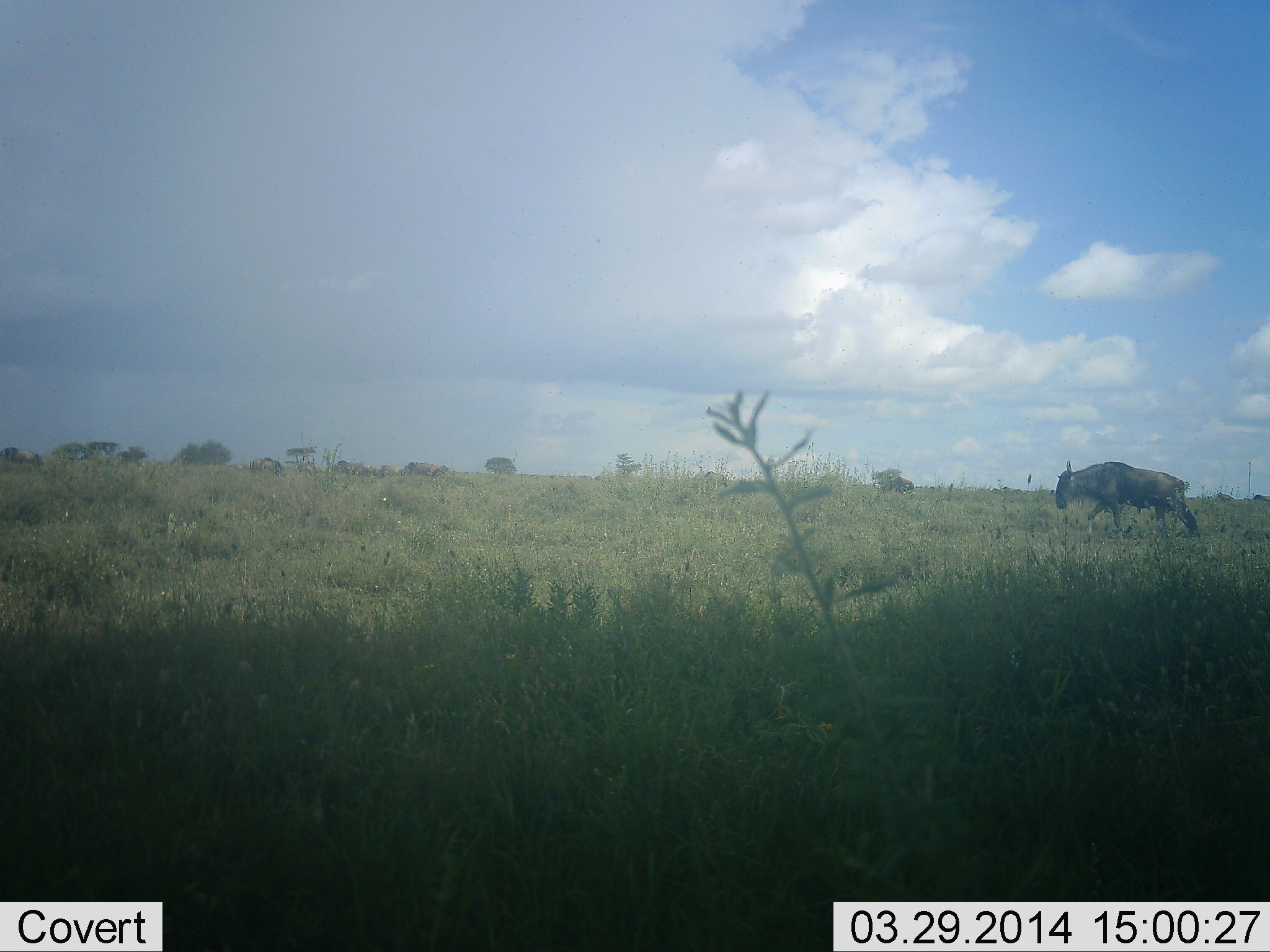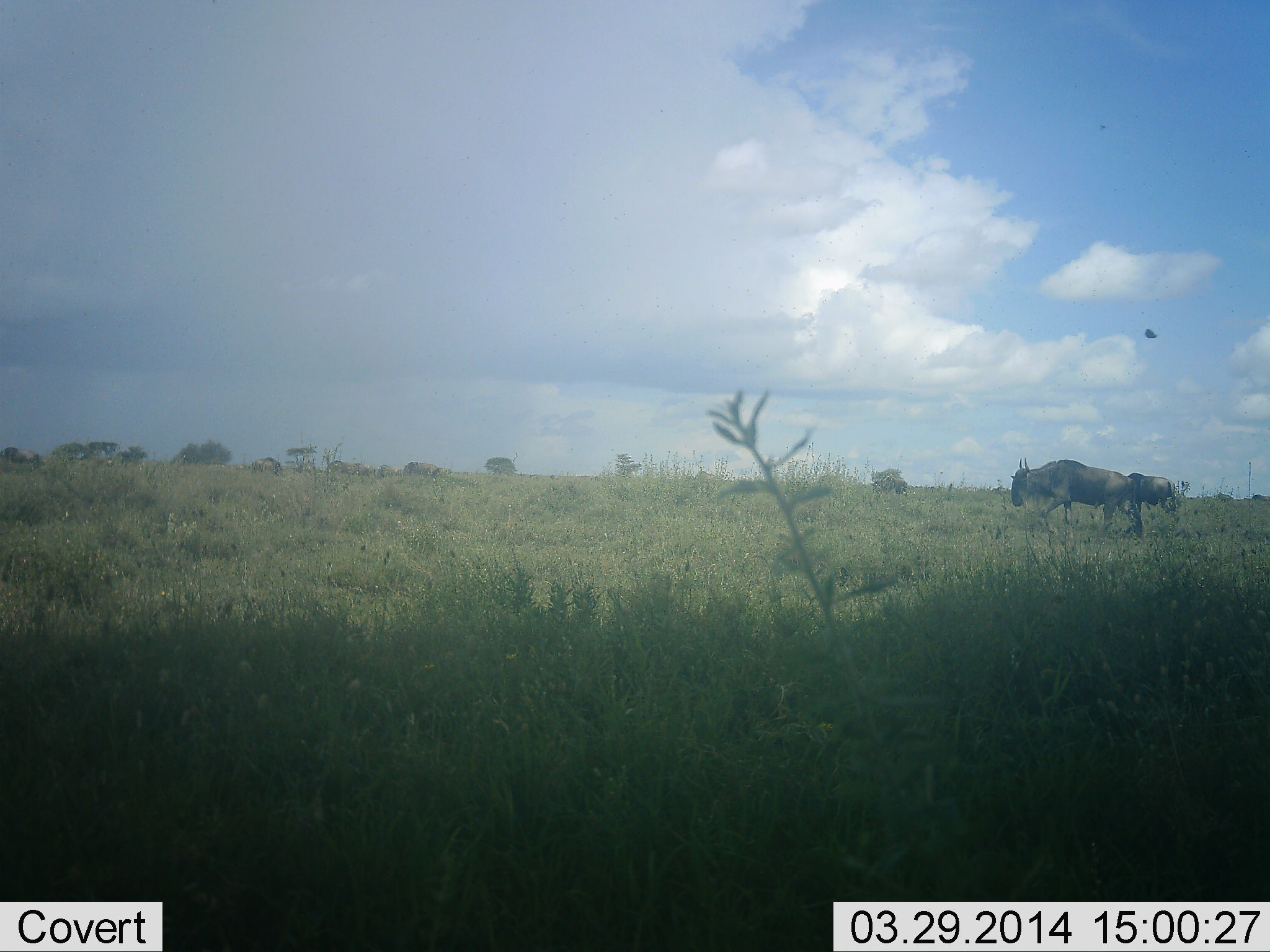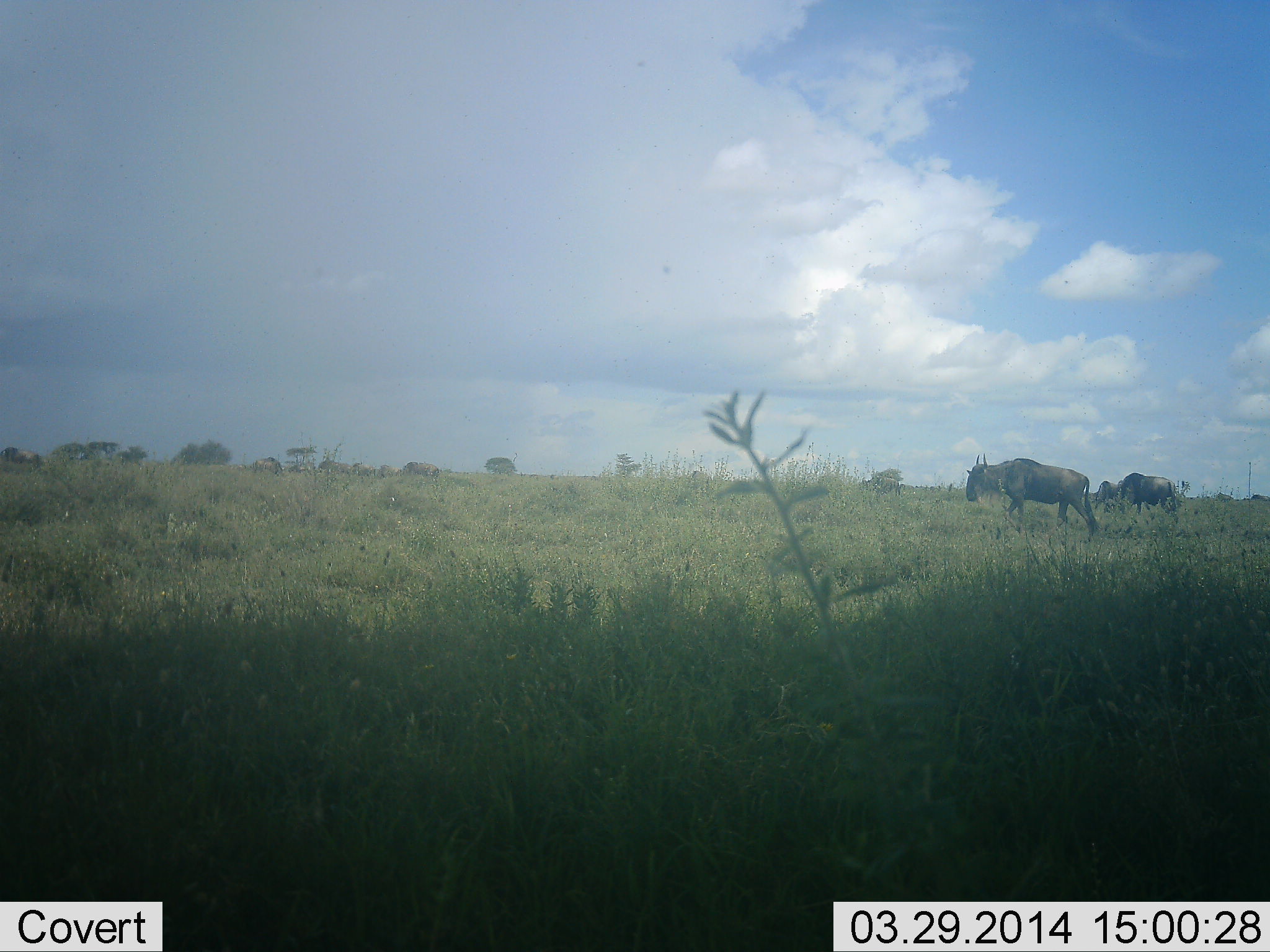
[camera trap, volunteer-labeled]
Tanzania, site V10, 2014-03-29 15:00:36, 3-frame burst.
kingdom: Animalia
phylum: Chordata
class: Mammalia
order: Artiodactyla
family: Bovidae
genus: Connochaetes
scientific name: Connochaetes taurinus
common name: blue wildebeest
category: wildebeest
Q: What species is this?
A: Wildebeest (blue wildebeest) (Connochaetes taurinus).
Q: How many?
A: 3.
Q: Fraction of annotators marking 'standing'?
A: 31%.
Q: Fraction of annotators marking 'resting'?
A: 0%.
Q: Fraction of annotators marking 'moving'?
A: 100%.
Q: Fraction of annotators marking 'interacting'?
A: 0%.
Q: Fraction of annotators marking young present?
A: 0%.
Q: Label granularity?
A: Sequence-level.